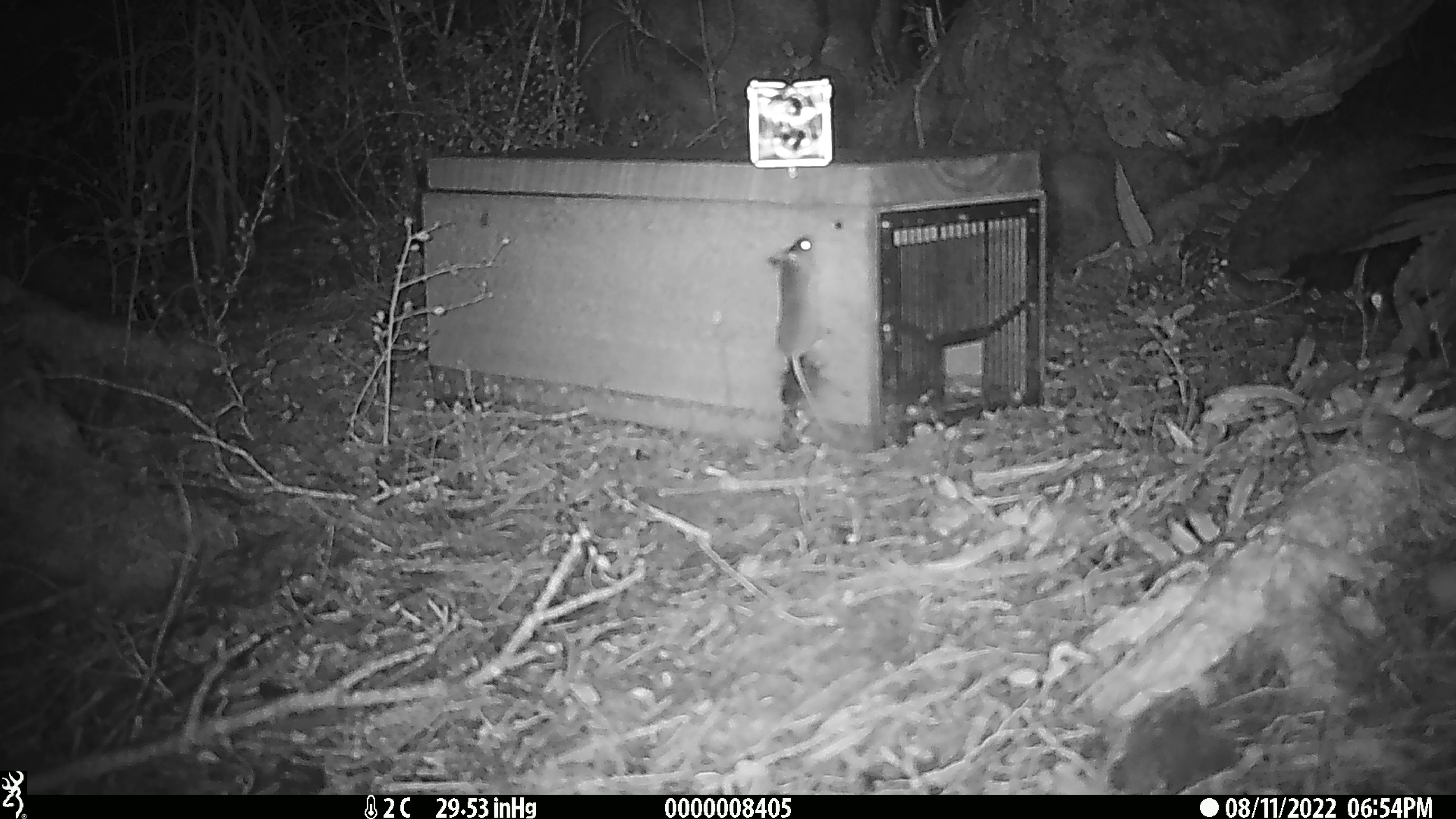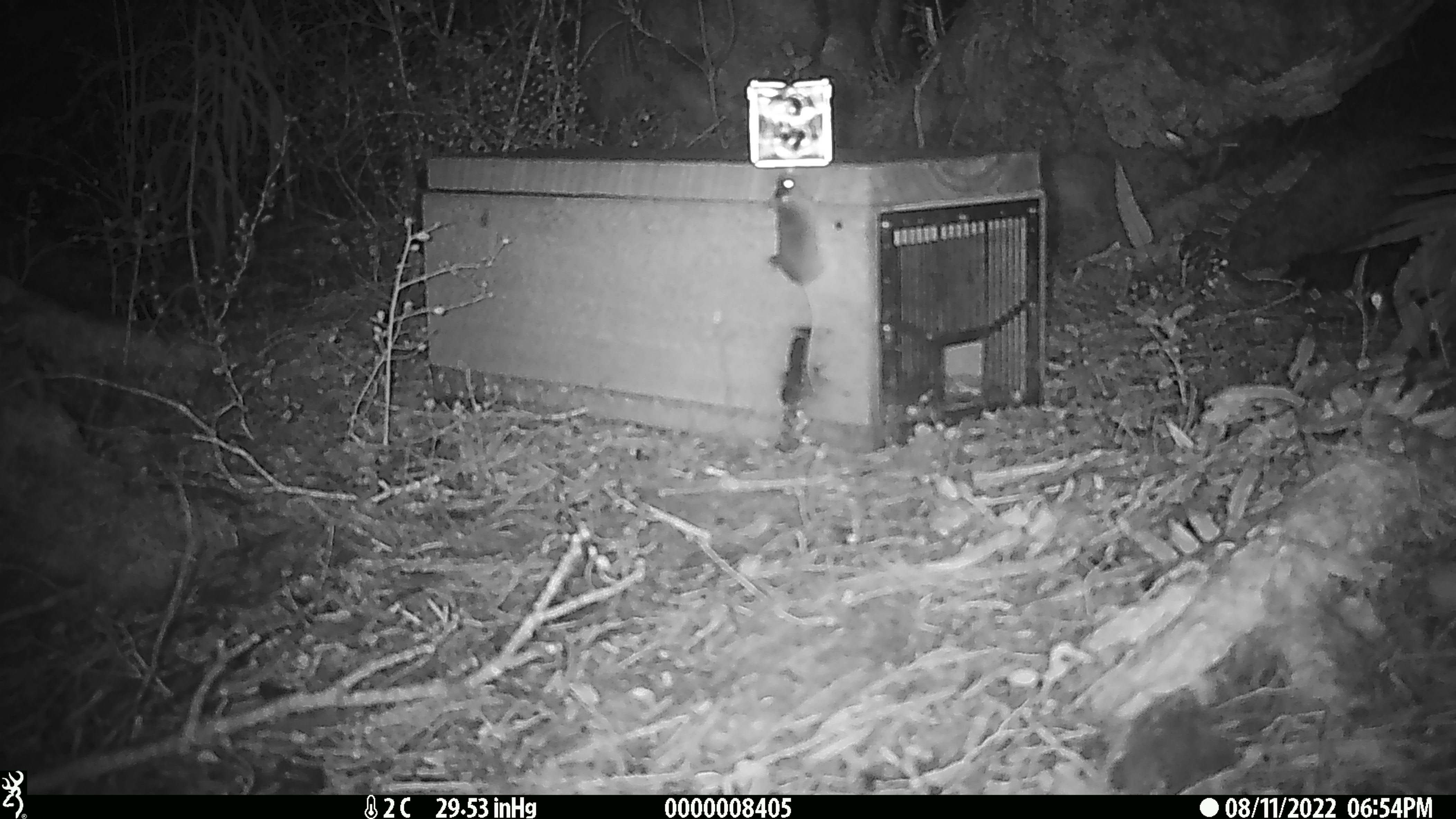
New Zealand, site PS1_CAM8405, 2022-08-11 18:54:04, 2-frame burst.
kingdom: Animalia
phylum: Chordata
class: Mammalia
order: Rodentia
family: Muridae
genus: Mus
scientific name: Mus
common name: mouse